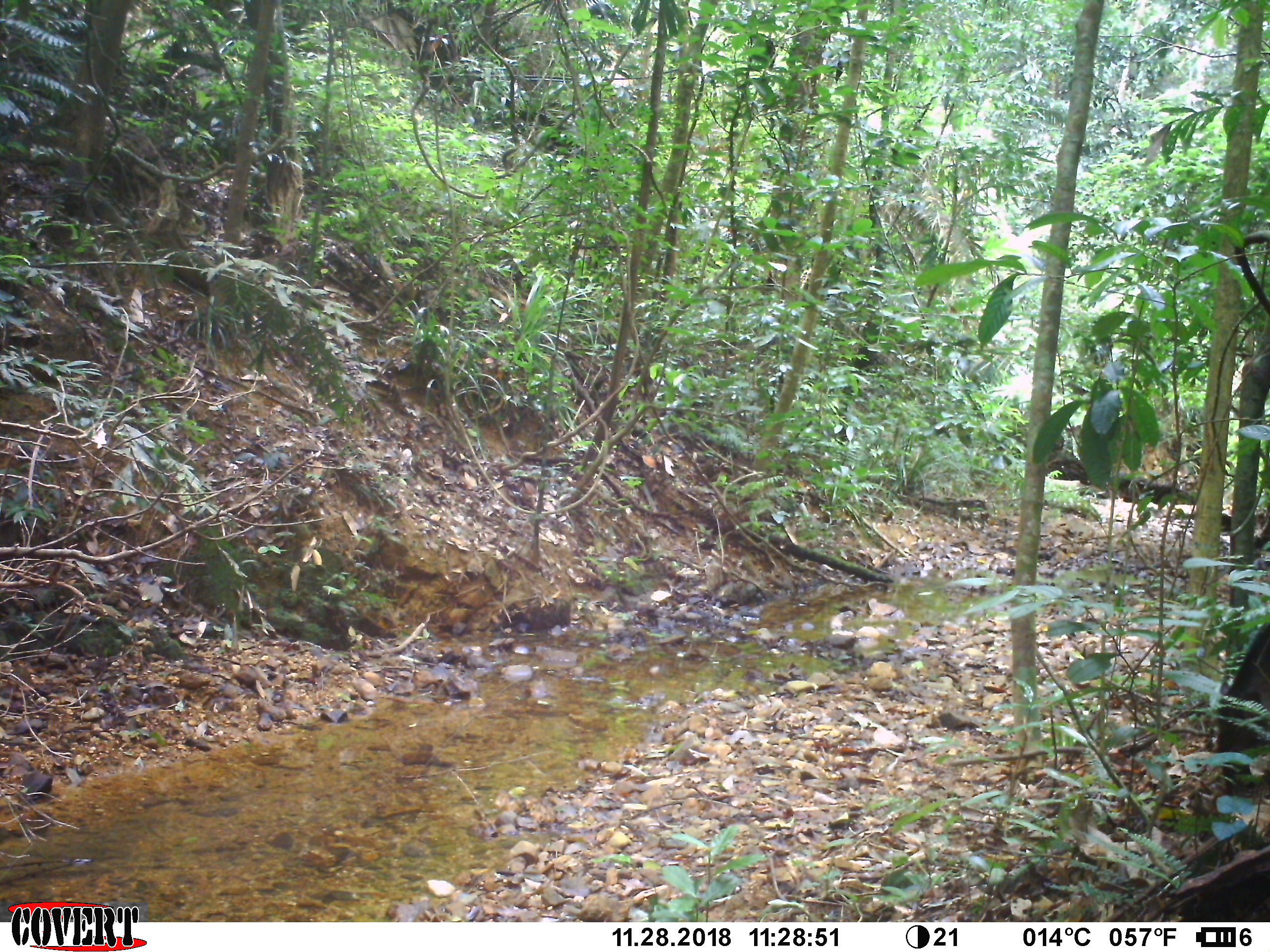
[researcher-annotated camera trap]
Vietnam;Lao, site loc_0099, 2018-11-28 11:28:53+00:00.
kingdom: Animalia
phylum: Chordata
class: Mammalia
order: Artiodactyla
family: Suidae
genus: Sus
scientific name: Sus scrofa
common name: eurasian wild pig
Eurasian wild pig (Sus scrofa). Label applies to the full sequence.